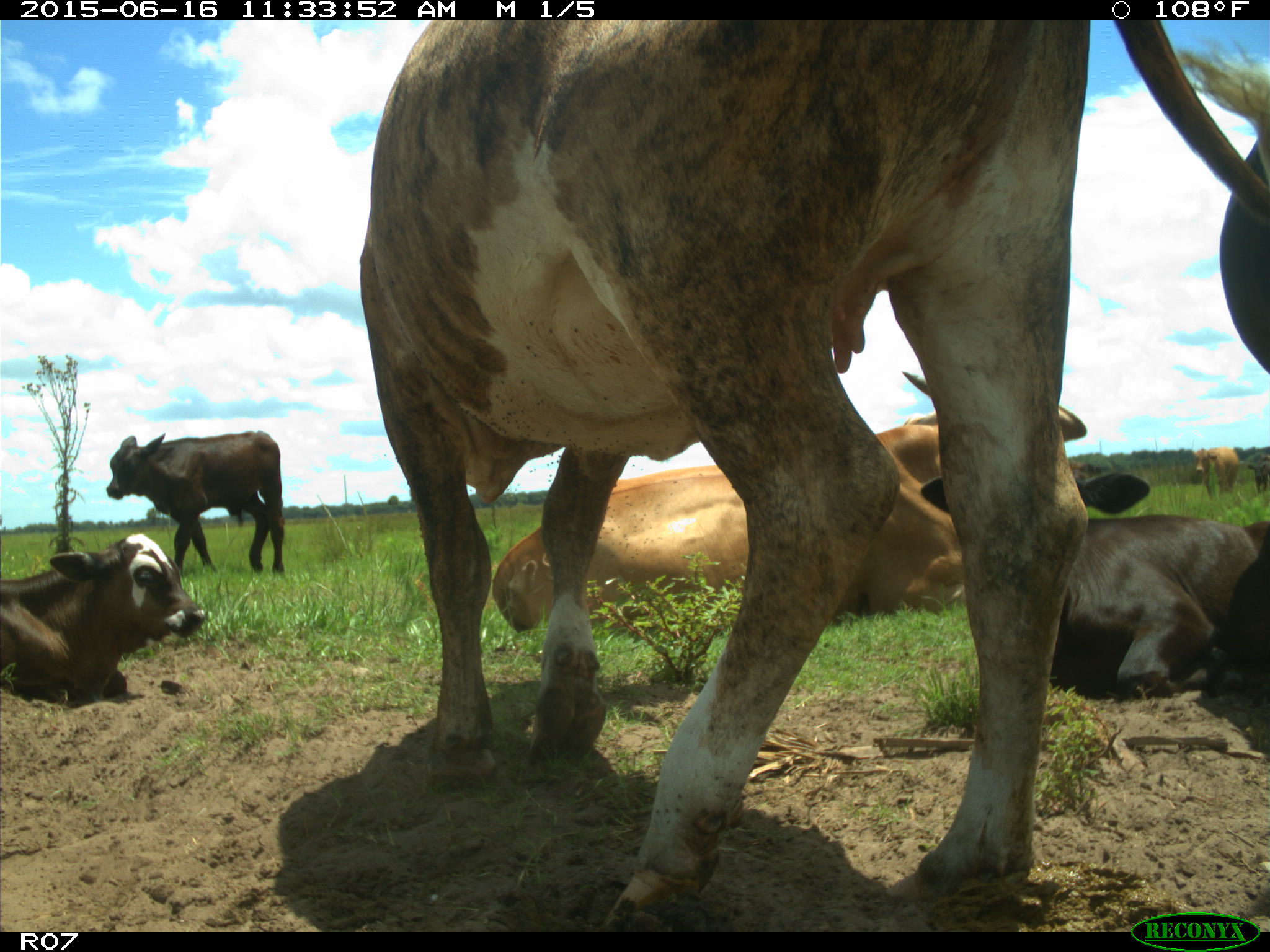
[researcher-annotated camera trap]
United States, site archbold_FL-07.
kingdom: Animalia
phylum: Chordata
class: Mammalia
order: Artiodactyla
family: Bovidae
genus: Bos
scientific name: Bos taurus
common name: domestic cow